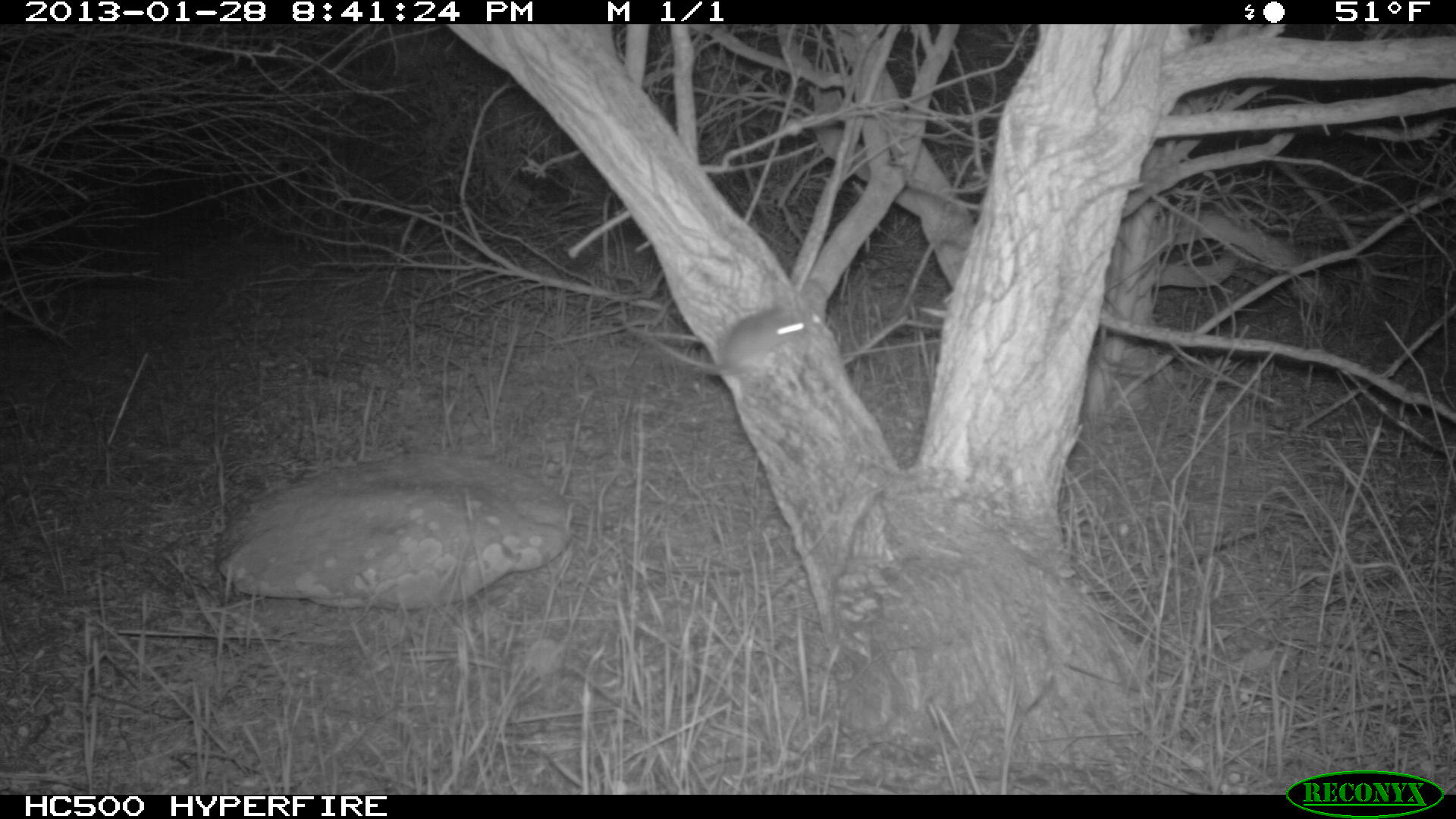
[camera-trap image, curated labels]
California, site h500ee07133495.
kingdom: Animalia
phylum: Chordata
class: Mammalia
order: Carnivora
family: Canidae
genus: Urocyon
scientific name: Urocyon littoralis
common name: island fox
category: fox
Fox (island fox) (Urocyon littoralis).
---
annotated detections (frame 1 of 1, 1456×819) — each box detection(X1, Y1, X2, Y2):
fox: detection(623, 297, 810, 376)